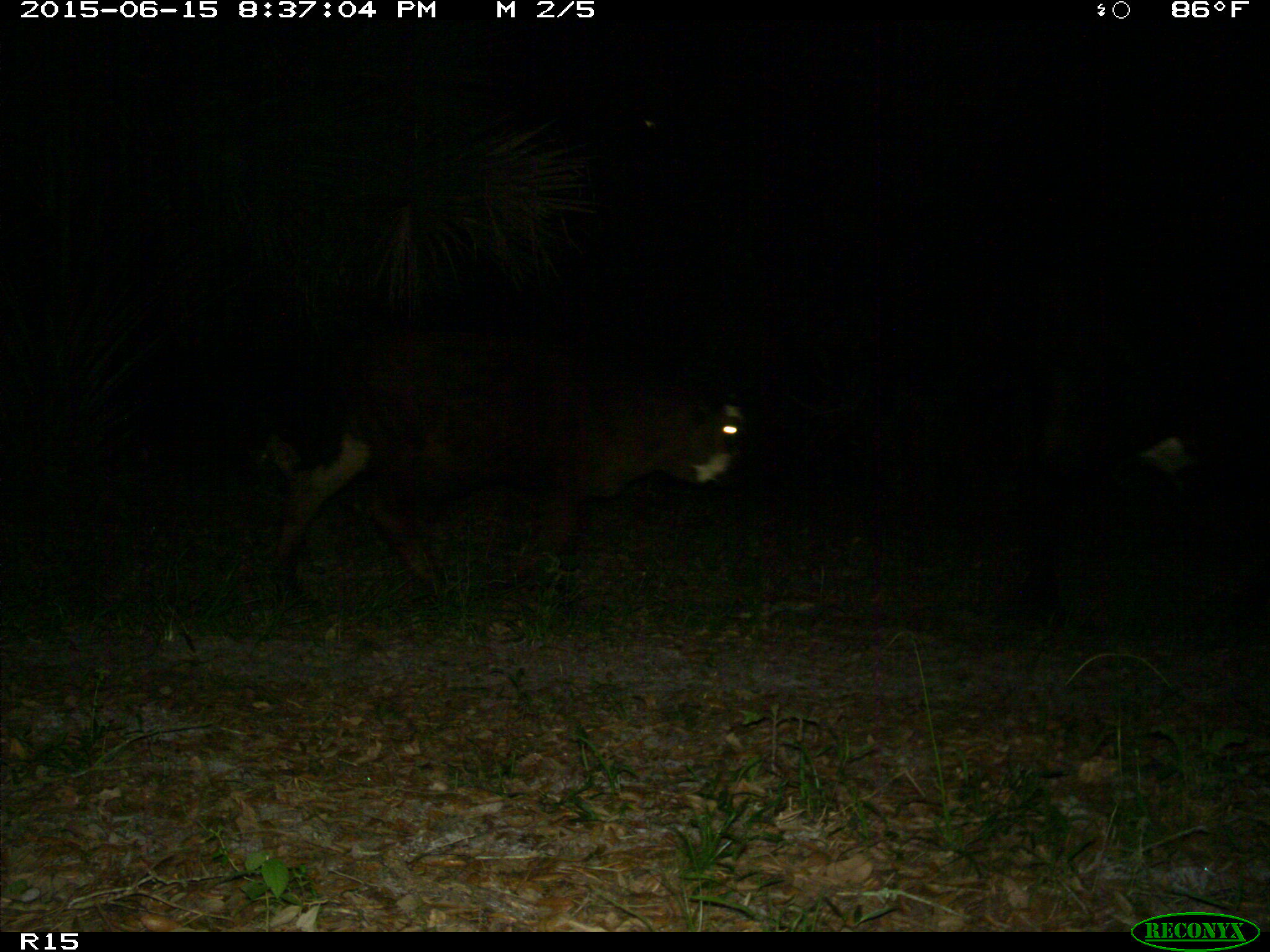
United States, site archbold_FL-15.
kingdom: Animalia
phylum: Chordata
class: Mammalia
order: Artiodactyla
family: Bovidae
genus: Bos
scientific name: Bos taurus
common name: domestic cow